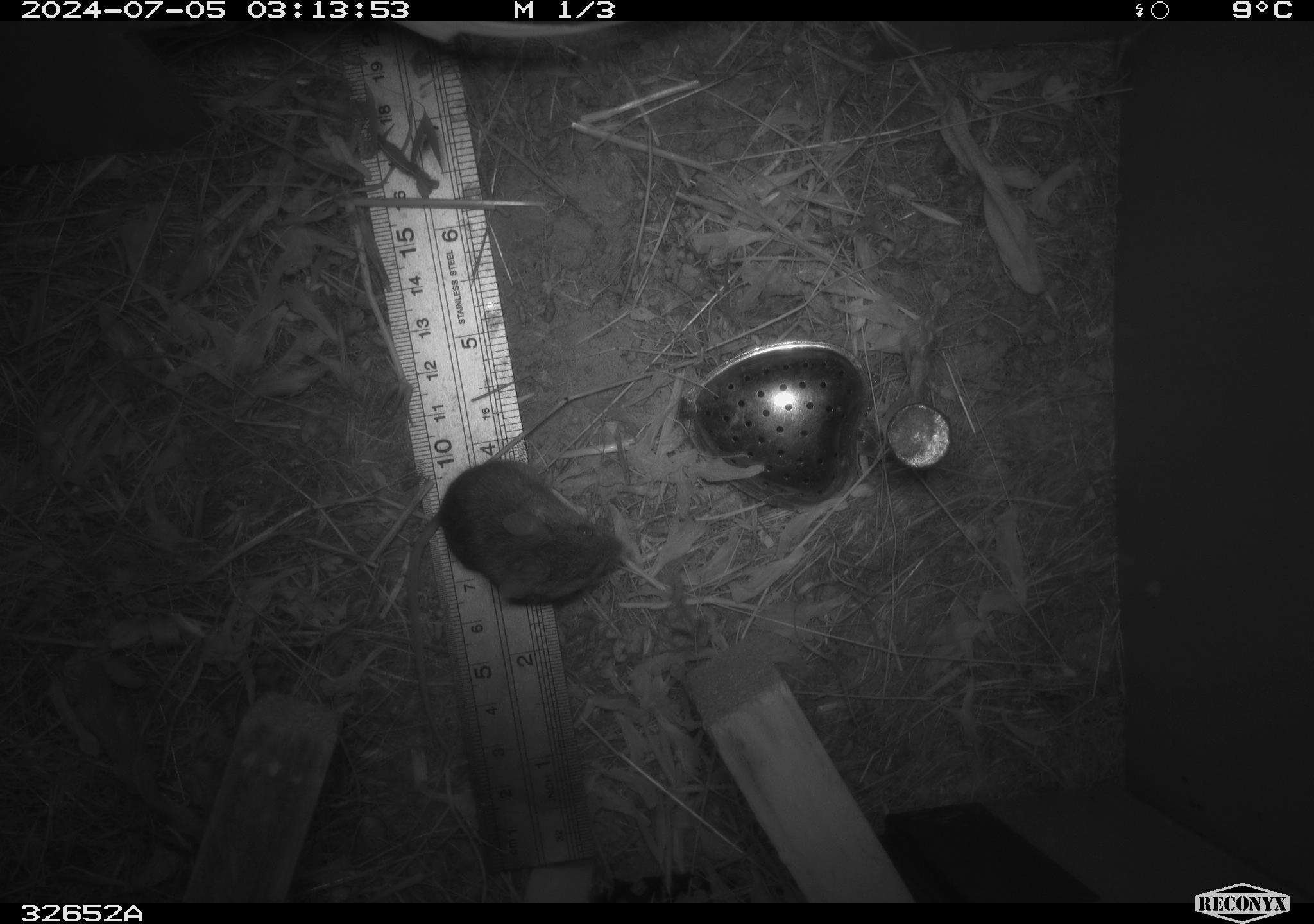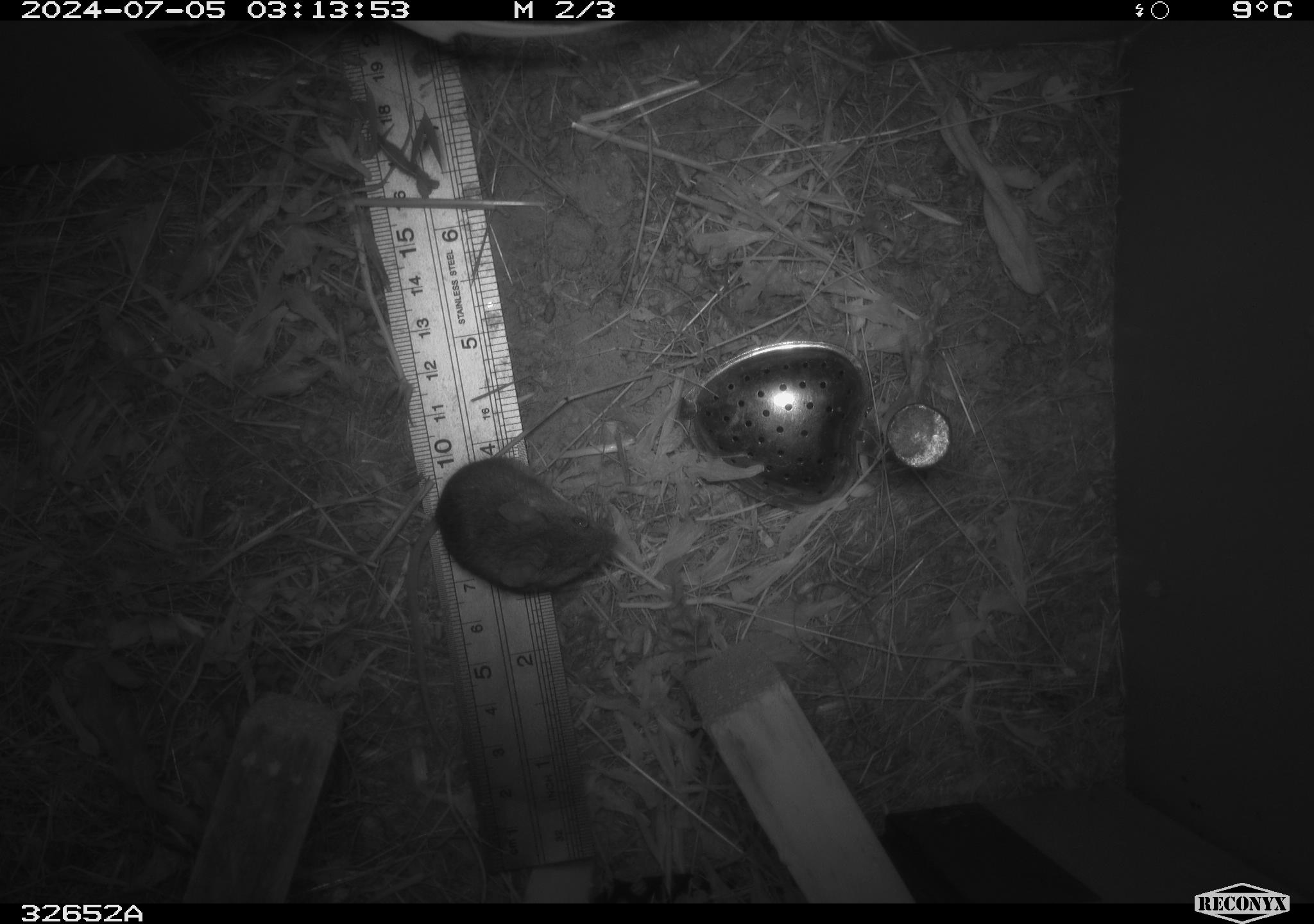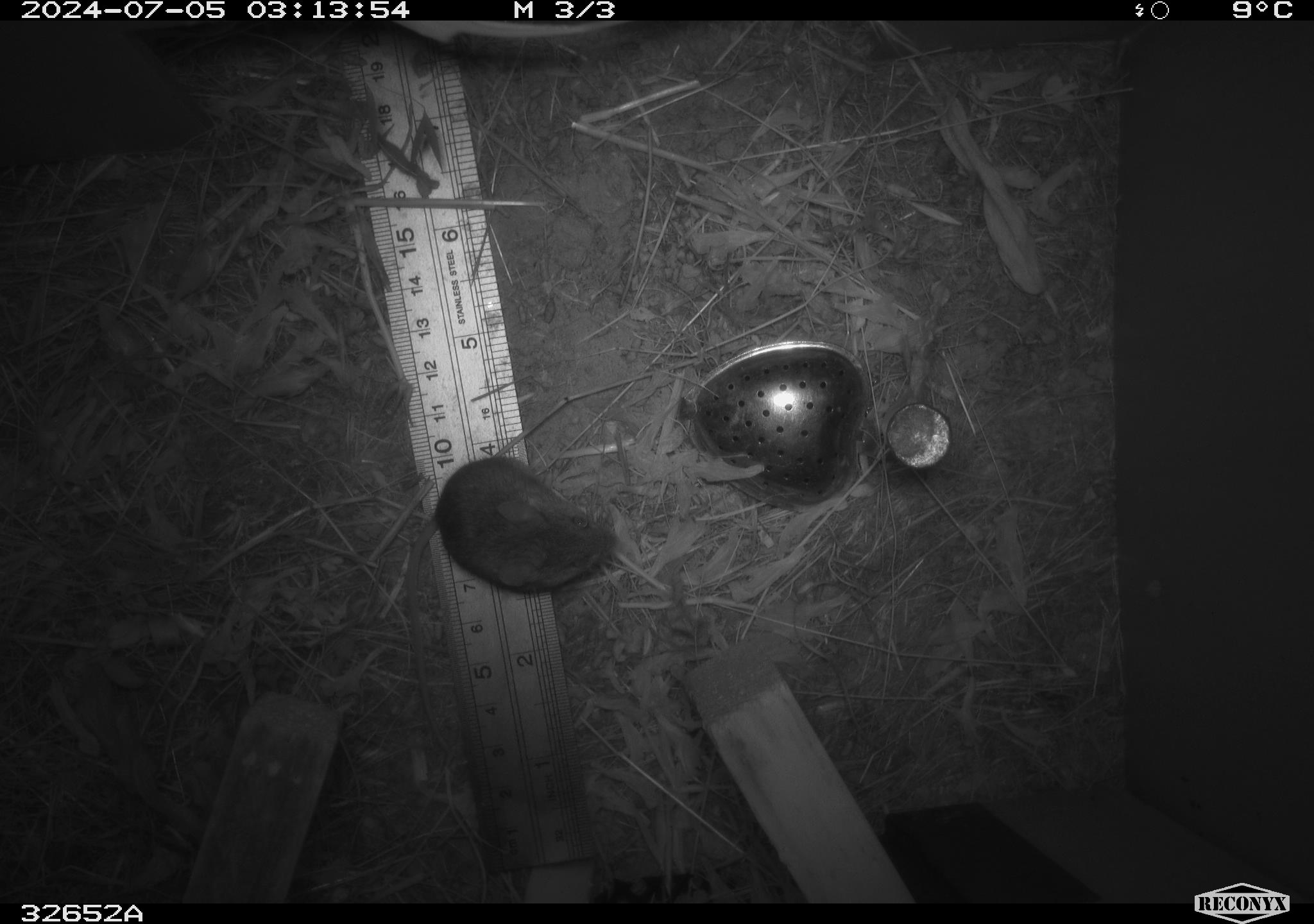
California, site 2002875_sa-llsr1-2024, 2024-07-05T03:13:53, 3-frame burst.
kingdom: Animalia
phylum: Chordata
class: Mammalia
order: Rodentia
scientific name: Rodentia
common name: mouse species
Mouse species (Rodentia).